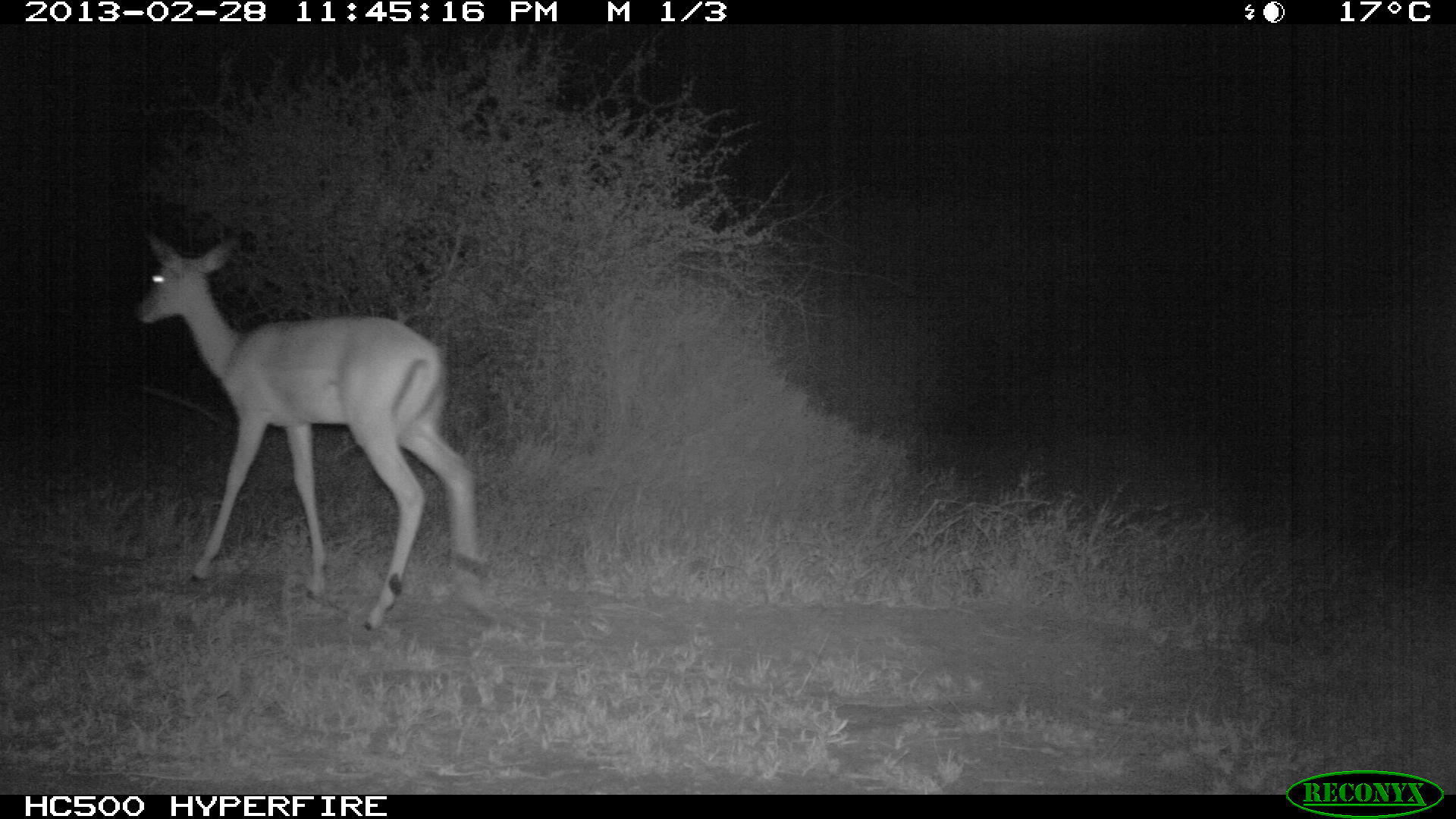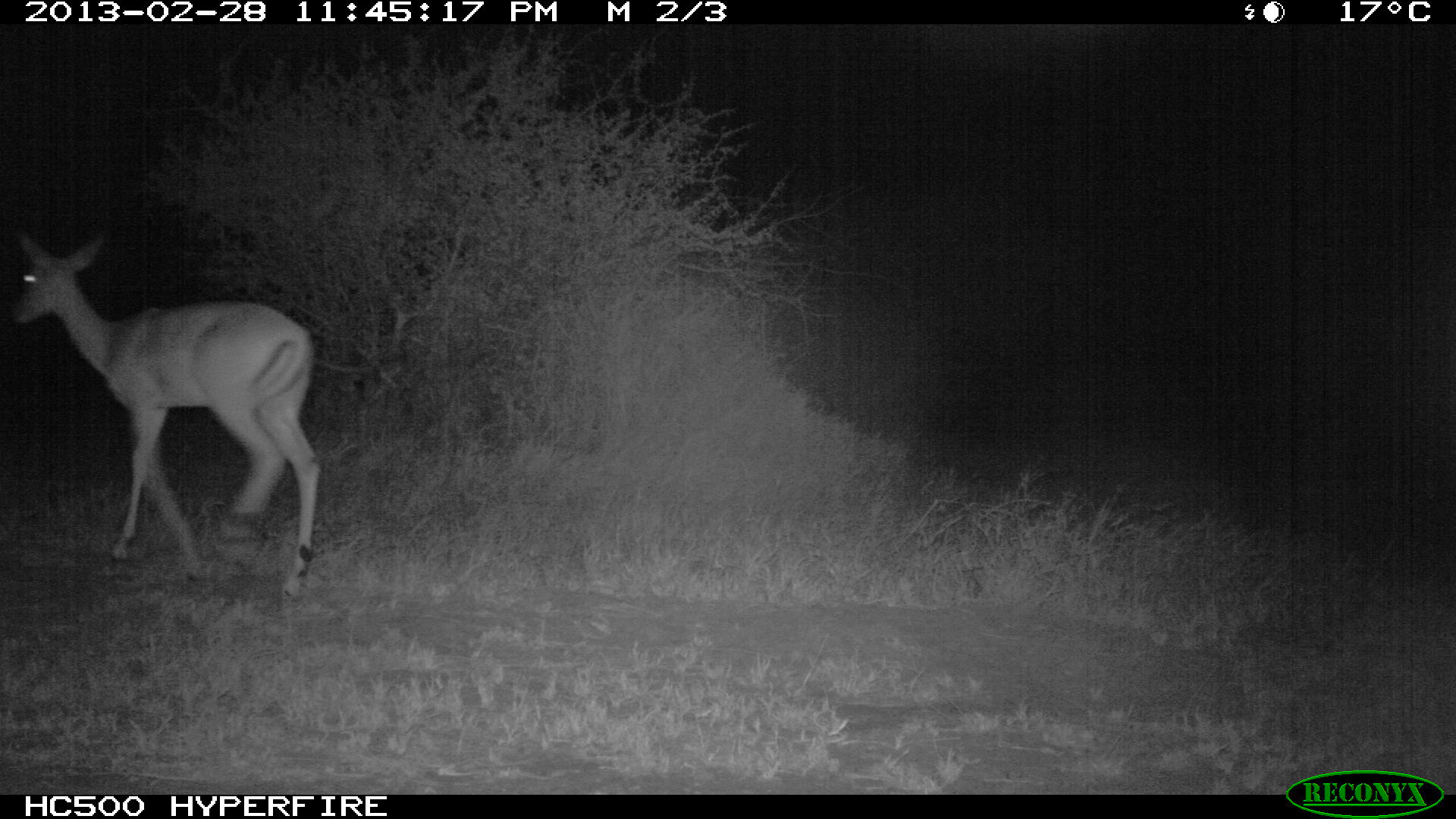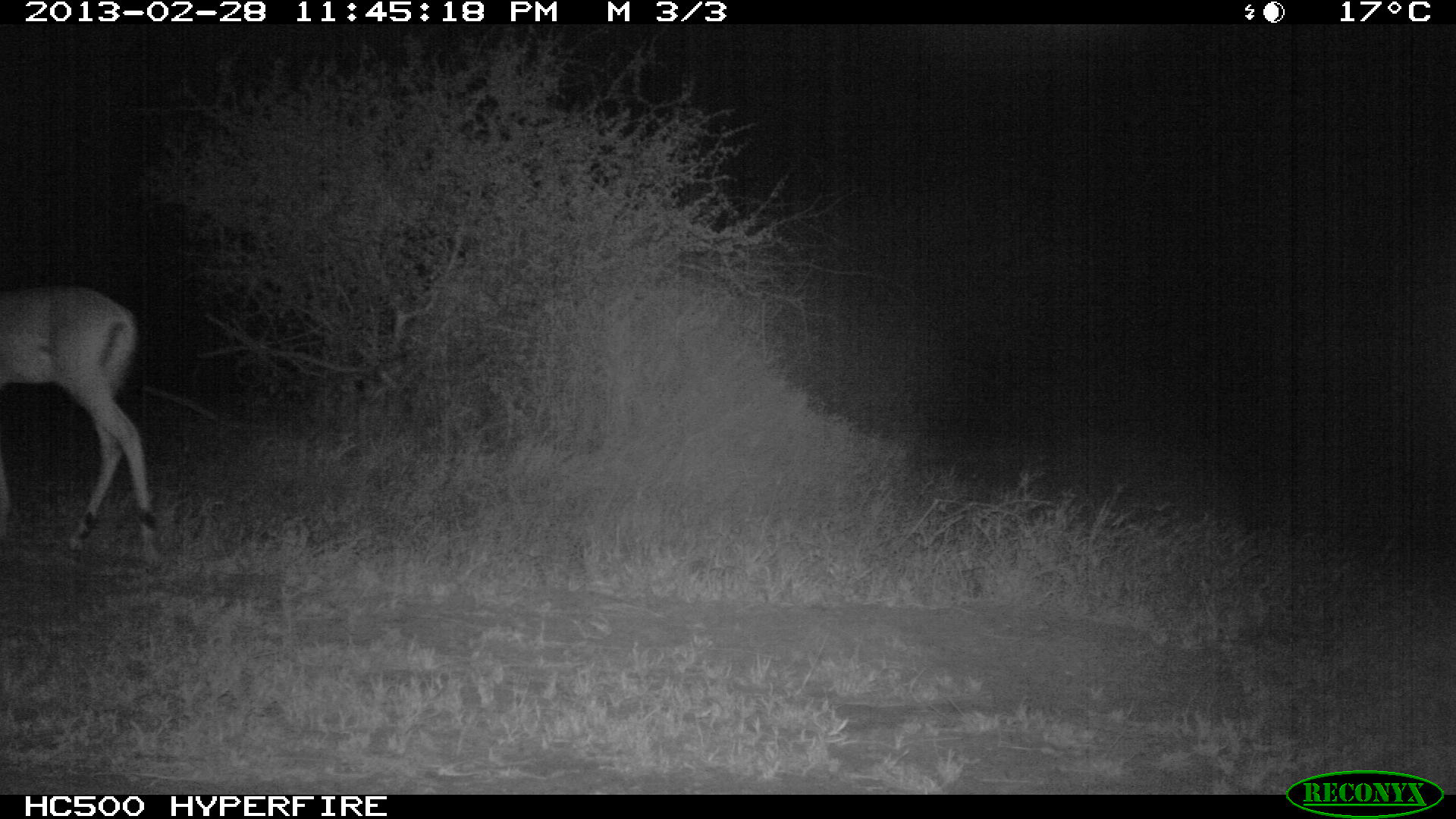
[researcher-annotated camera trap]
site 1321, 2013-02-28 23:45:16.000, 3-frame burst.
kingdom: Animalia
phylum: Chordata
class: Mammalia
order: Artiodactyla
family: Bovidae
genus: Aepyceros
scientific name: Aepyceros melampus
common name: impala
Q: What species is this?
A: Aepyceros melampus (impala).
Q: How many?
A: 1.